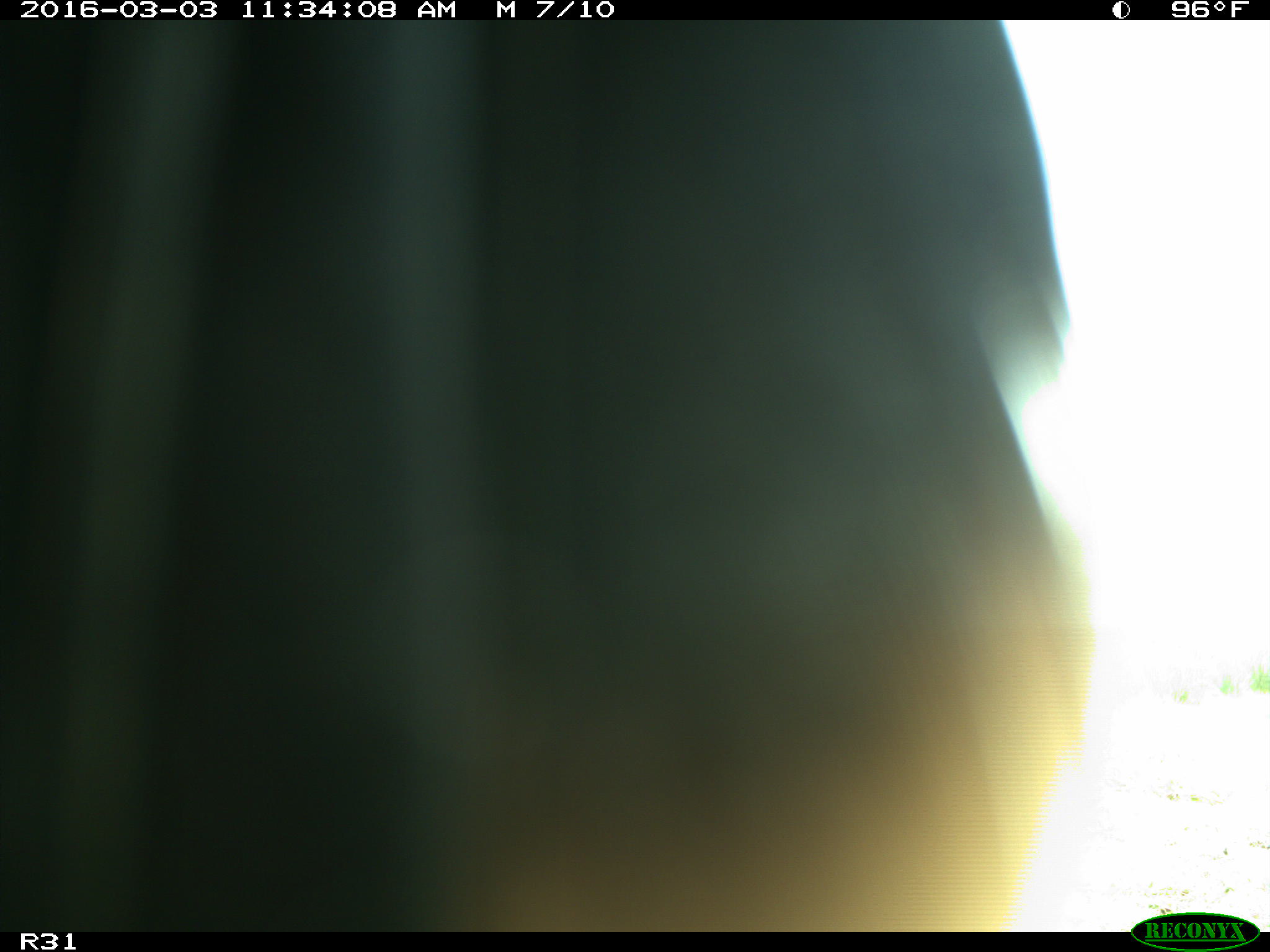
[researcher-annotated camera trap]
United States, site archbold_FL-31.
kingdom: Animalia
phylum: Chordata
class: Aves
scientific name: Aves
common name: birds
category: unidentified bird